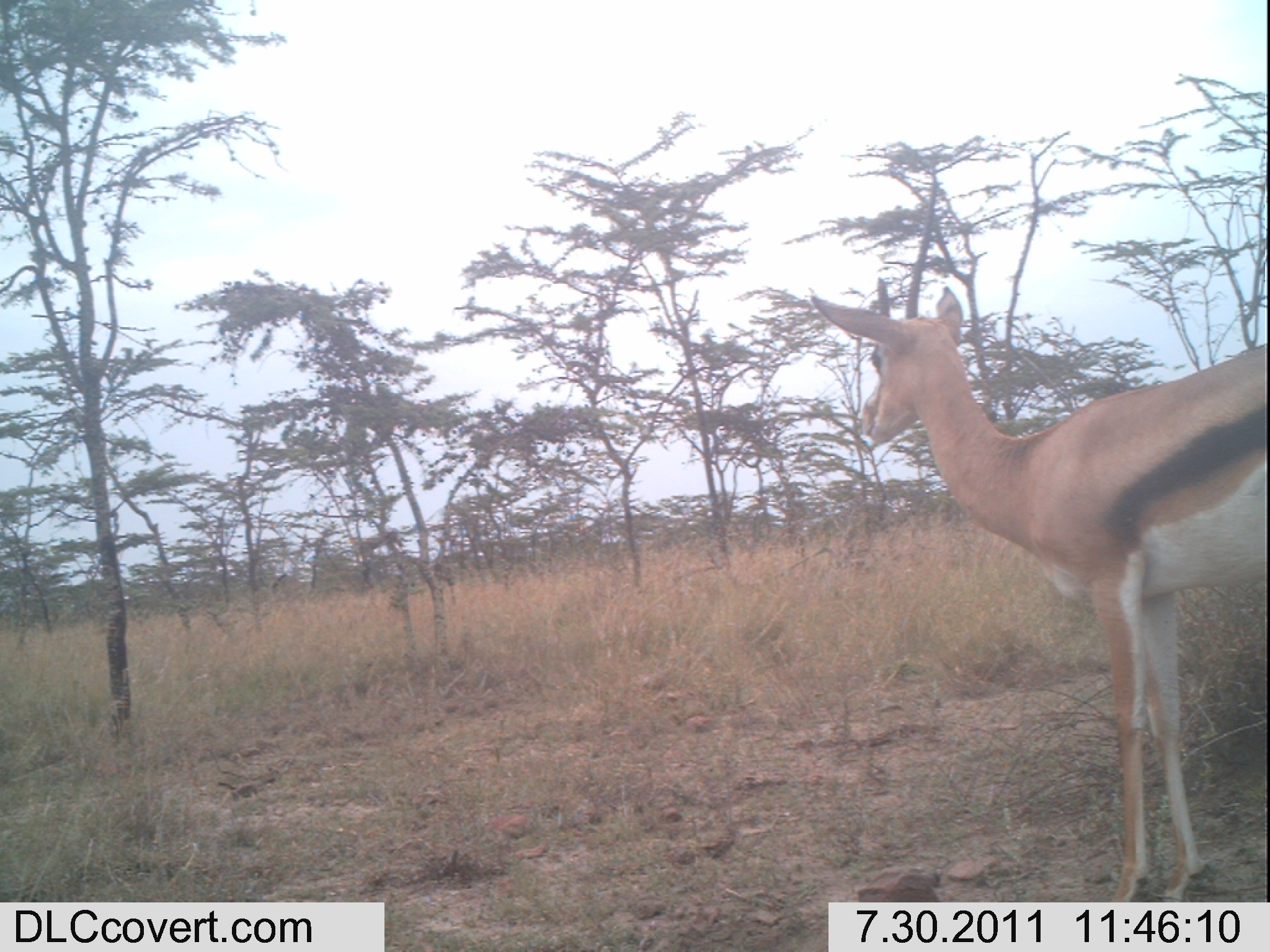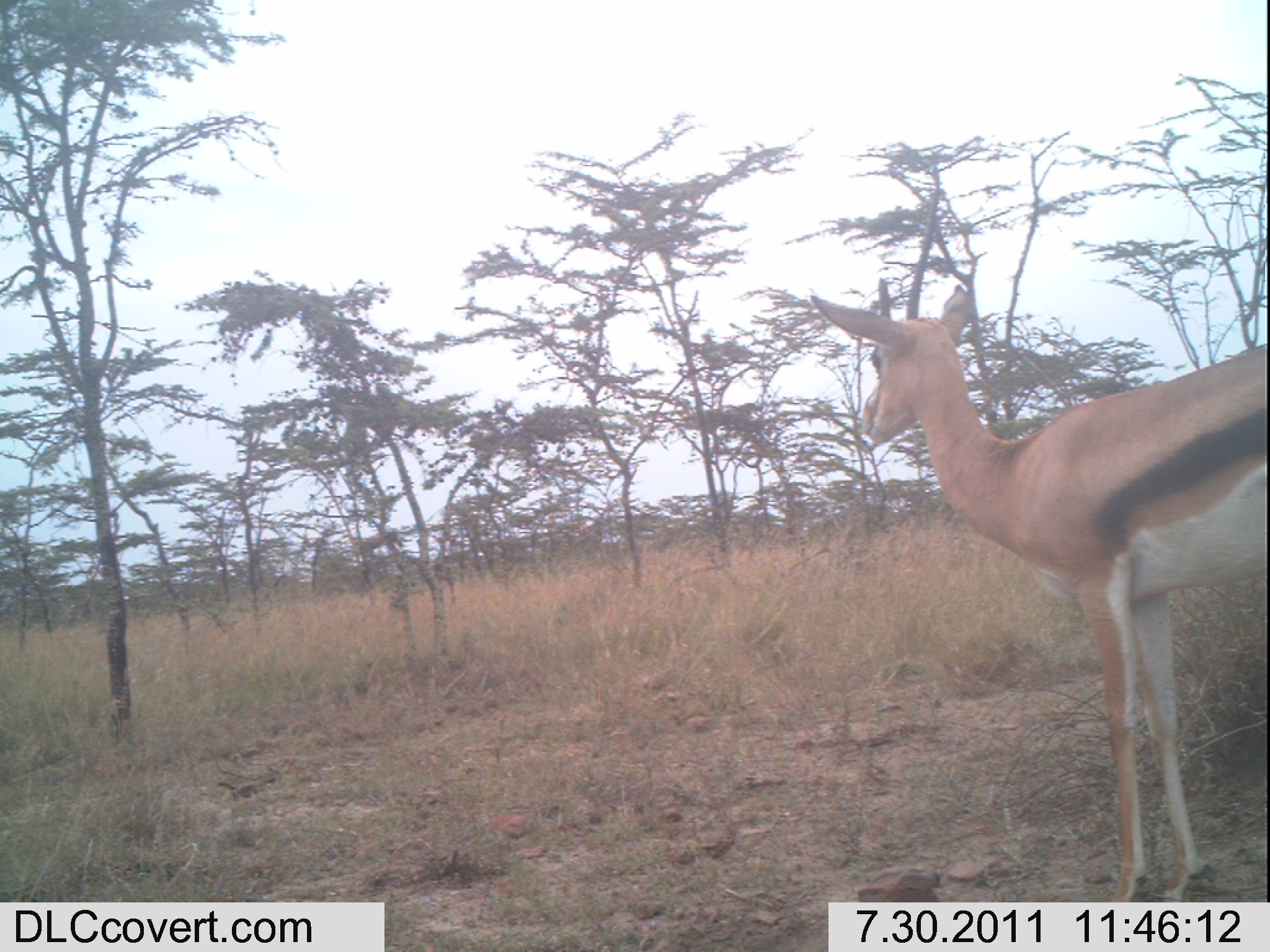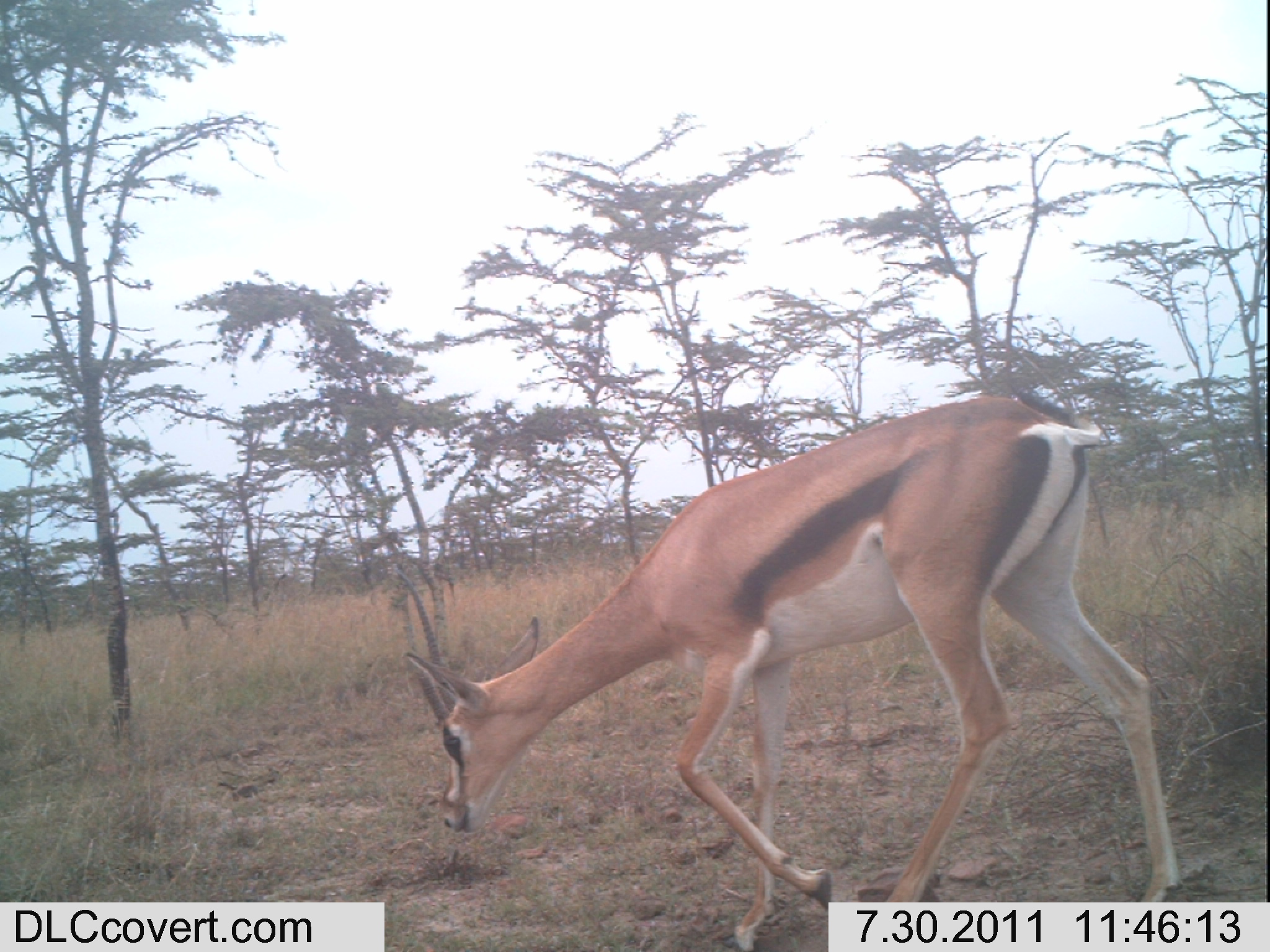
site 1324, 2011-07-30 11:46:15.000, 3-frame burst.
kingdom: Animalia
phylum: Chordata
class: Mammalia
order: Artiodactyla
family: Bovidae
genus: Nanger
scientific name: Nanger granti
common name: grant's gazelle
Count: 1.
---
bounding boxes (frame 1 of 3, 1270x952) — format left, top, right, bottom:
nanger granti: 812, 287, 1265, 904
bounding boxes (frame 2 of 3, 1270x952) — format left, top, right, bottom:
nanger granti: 808, 284, 1270, 902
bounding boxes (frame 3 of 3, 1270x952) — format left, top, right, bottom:
nanger granti: 397, 395, 1177, 951